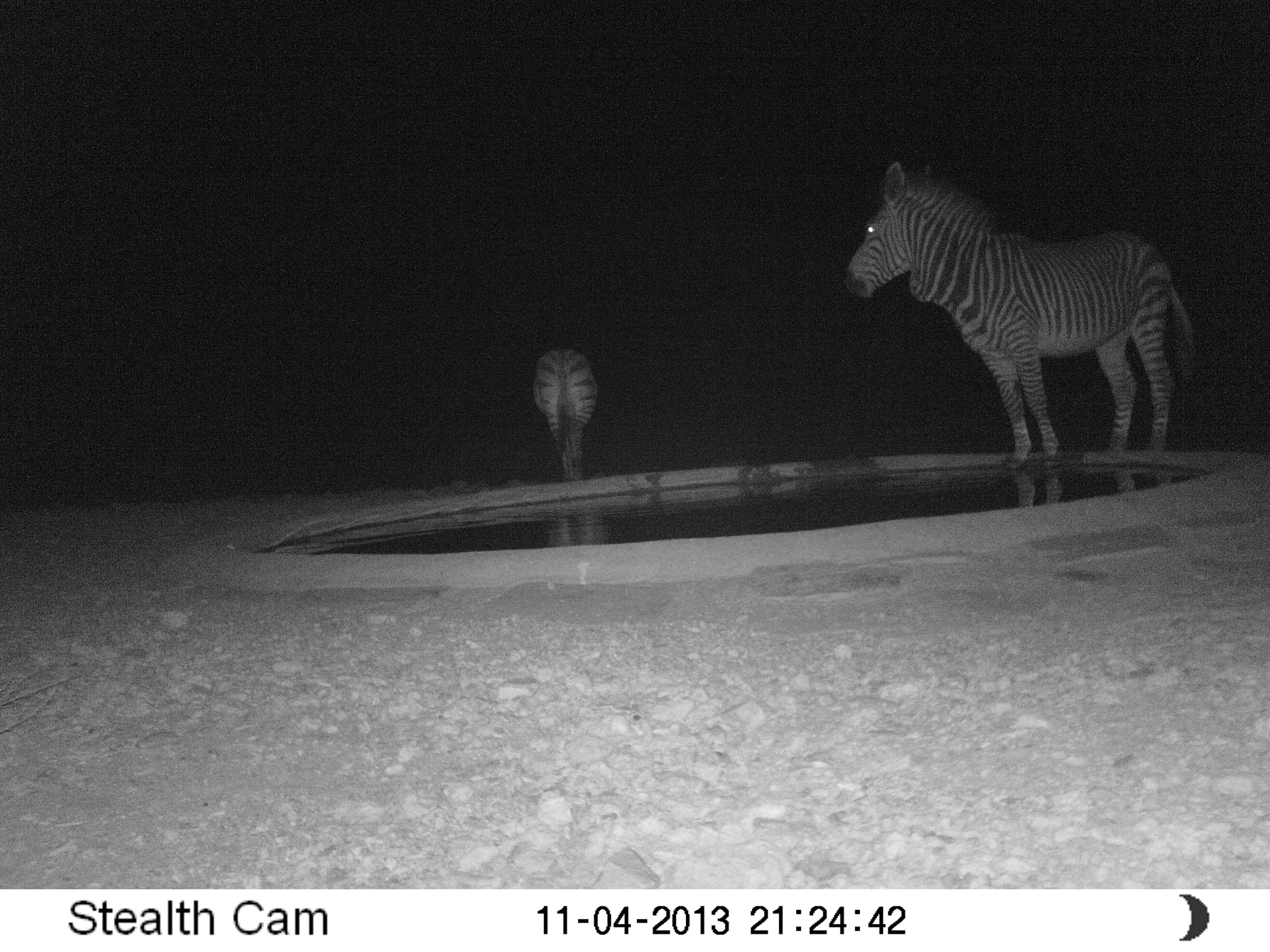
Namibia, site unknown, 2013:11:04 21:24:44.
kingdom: Animalia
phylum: Chordata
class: Mammalia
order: Perissodactyla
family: Equidae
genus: Equus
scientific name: Equus zebra hartmannae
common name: hartmann's mountain zebra